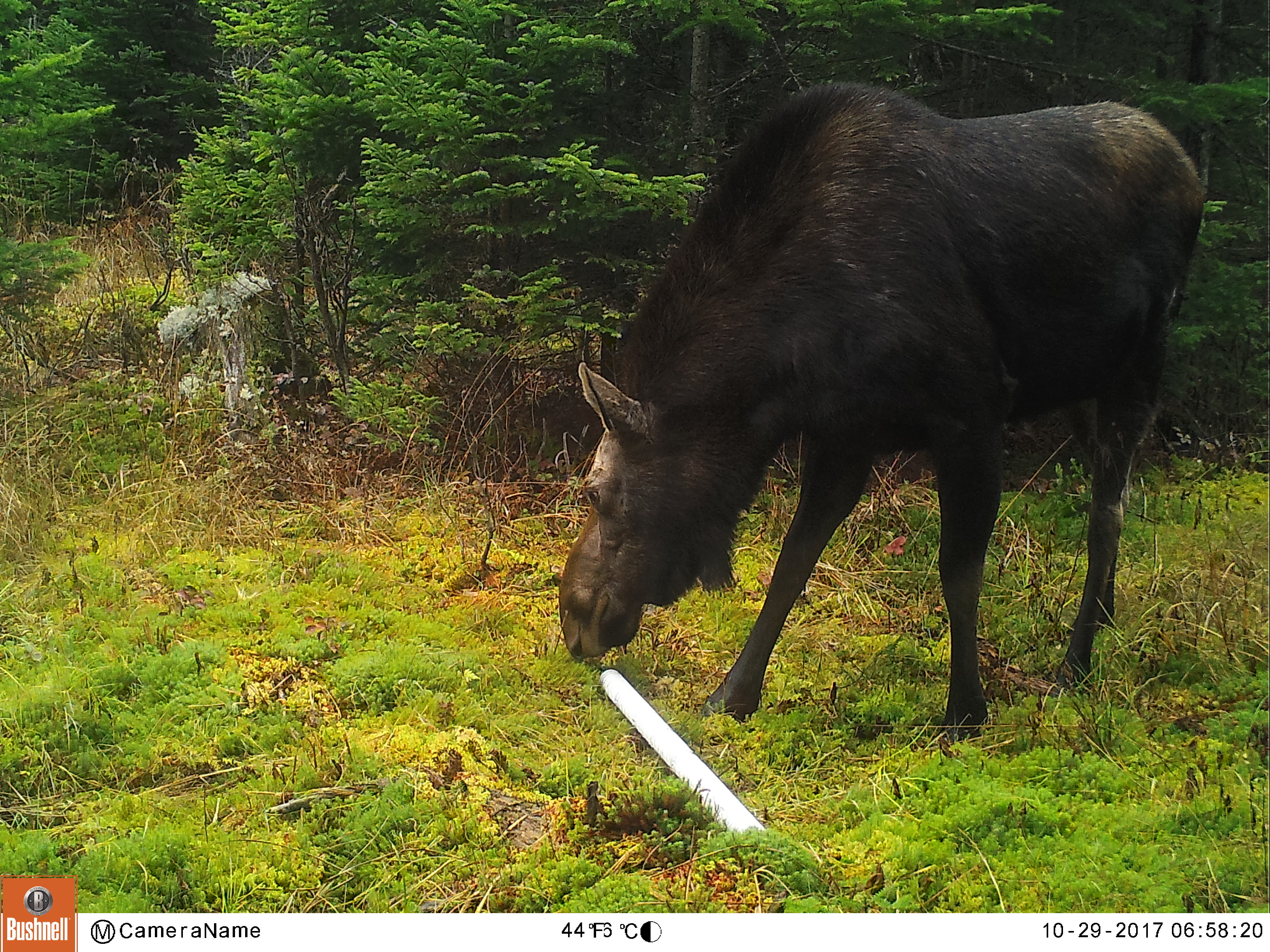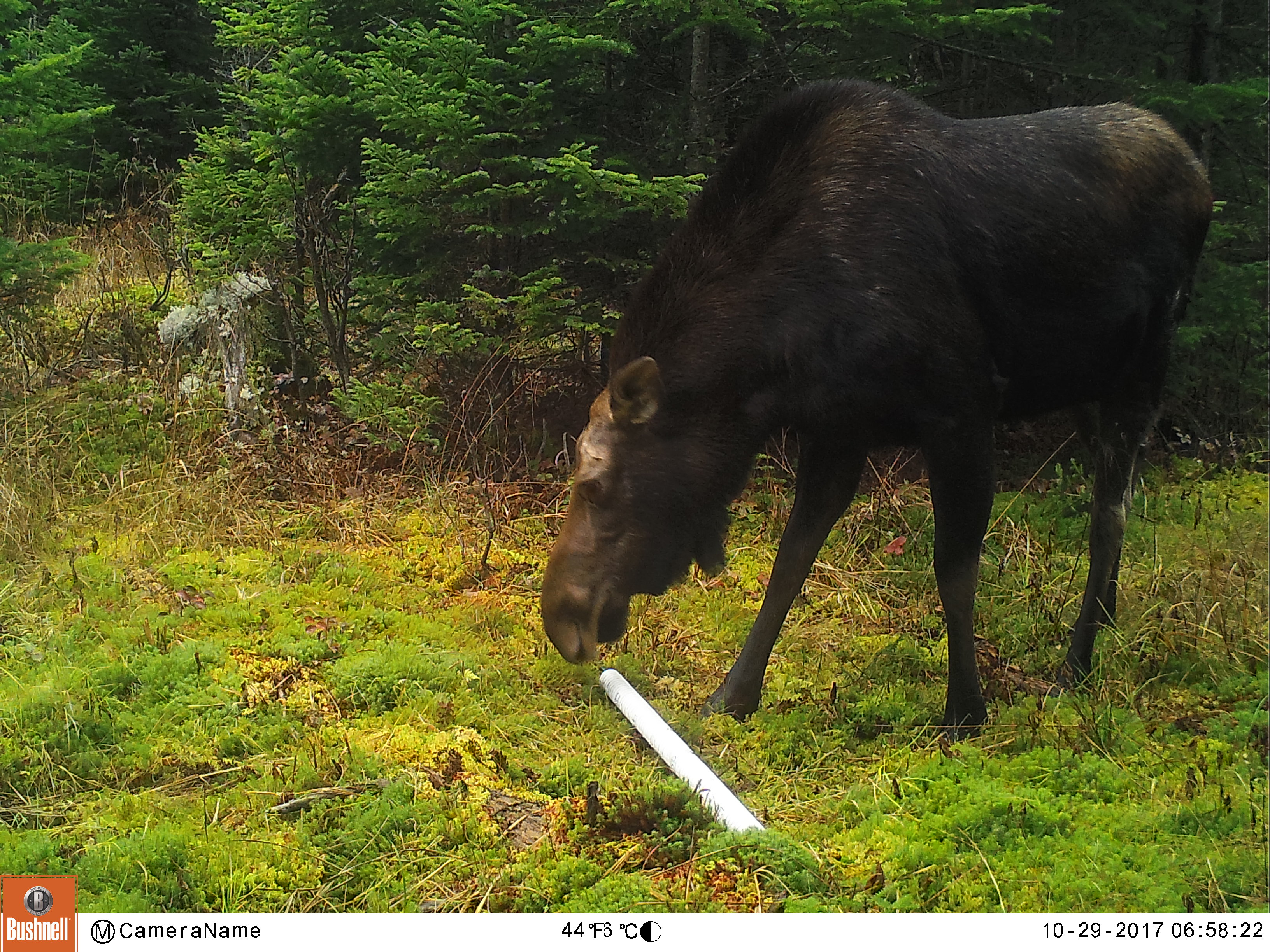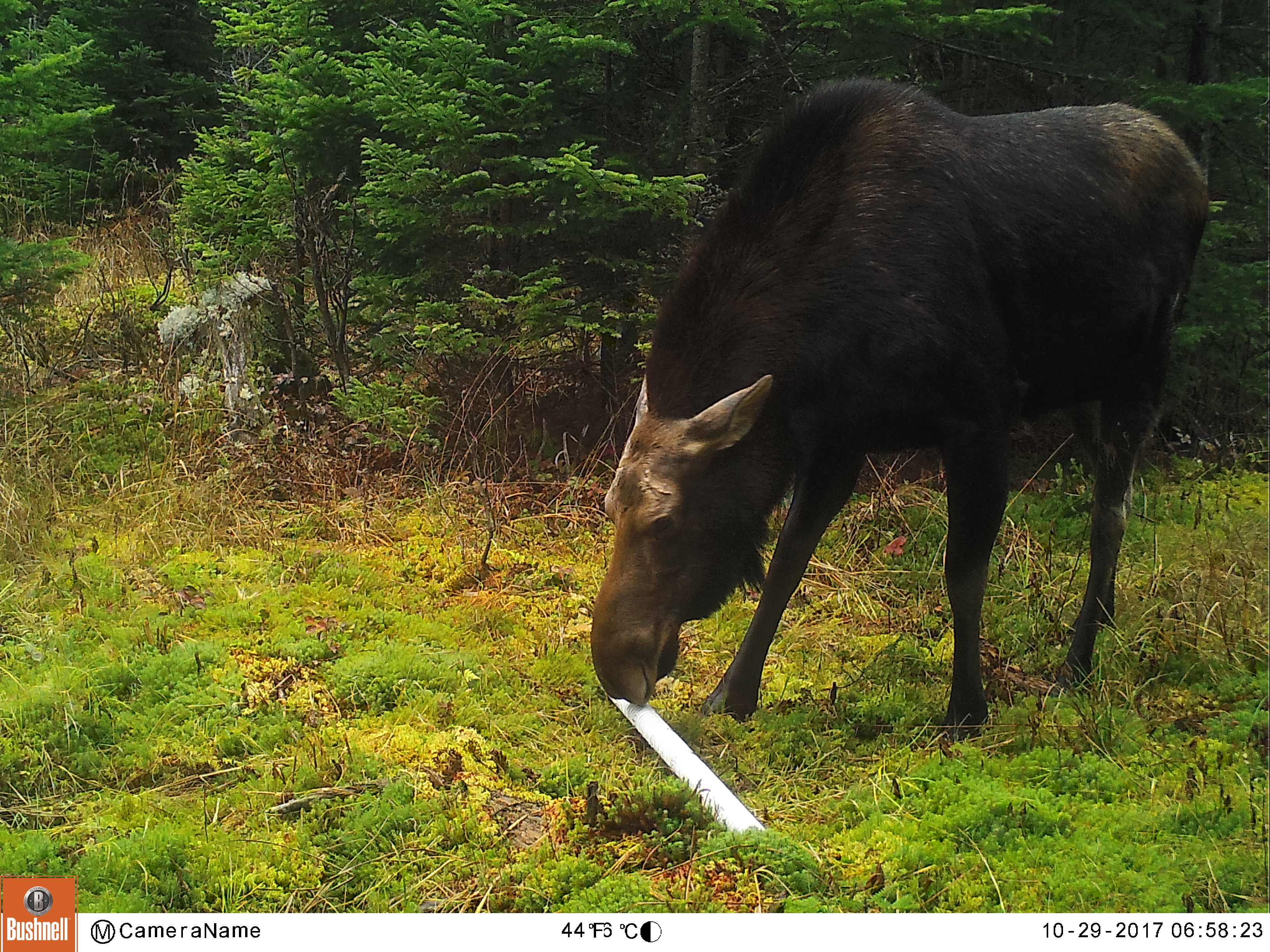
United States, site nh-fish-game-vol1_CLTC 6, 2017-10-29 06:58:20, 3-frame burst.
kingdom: Animalia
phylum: Chordata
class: Mammalia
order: Artiodactyla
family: Cervidae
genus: Alces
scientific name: Alces alces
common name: moose